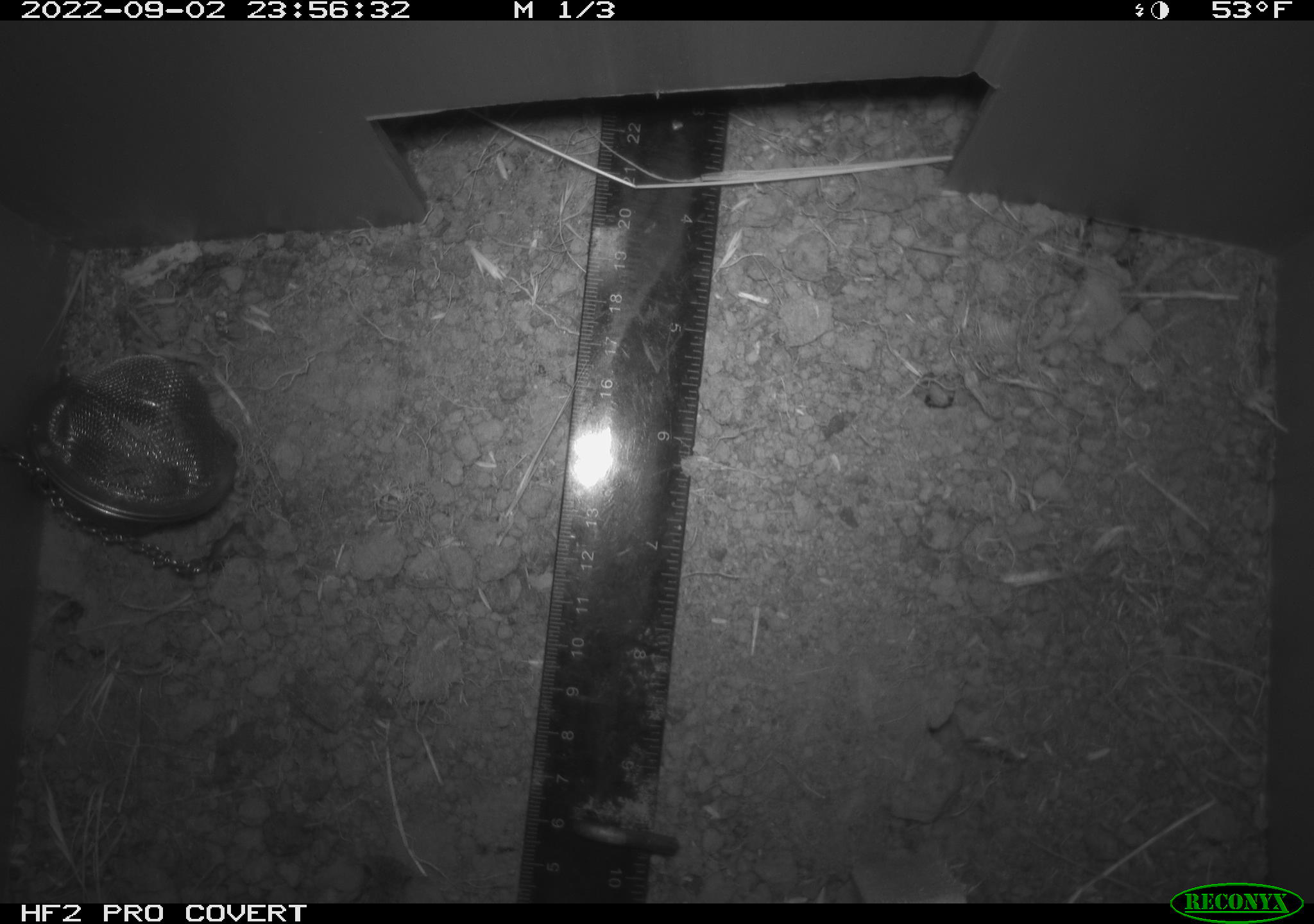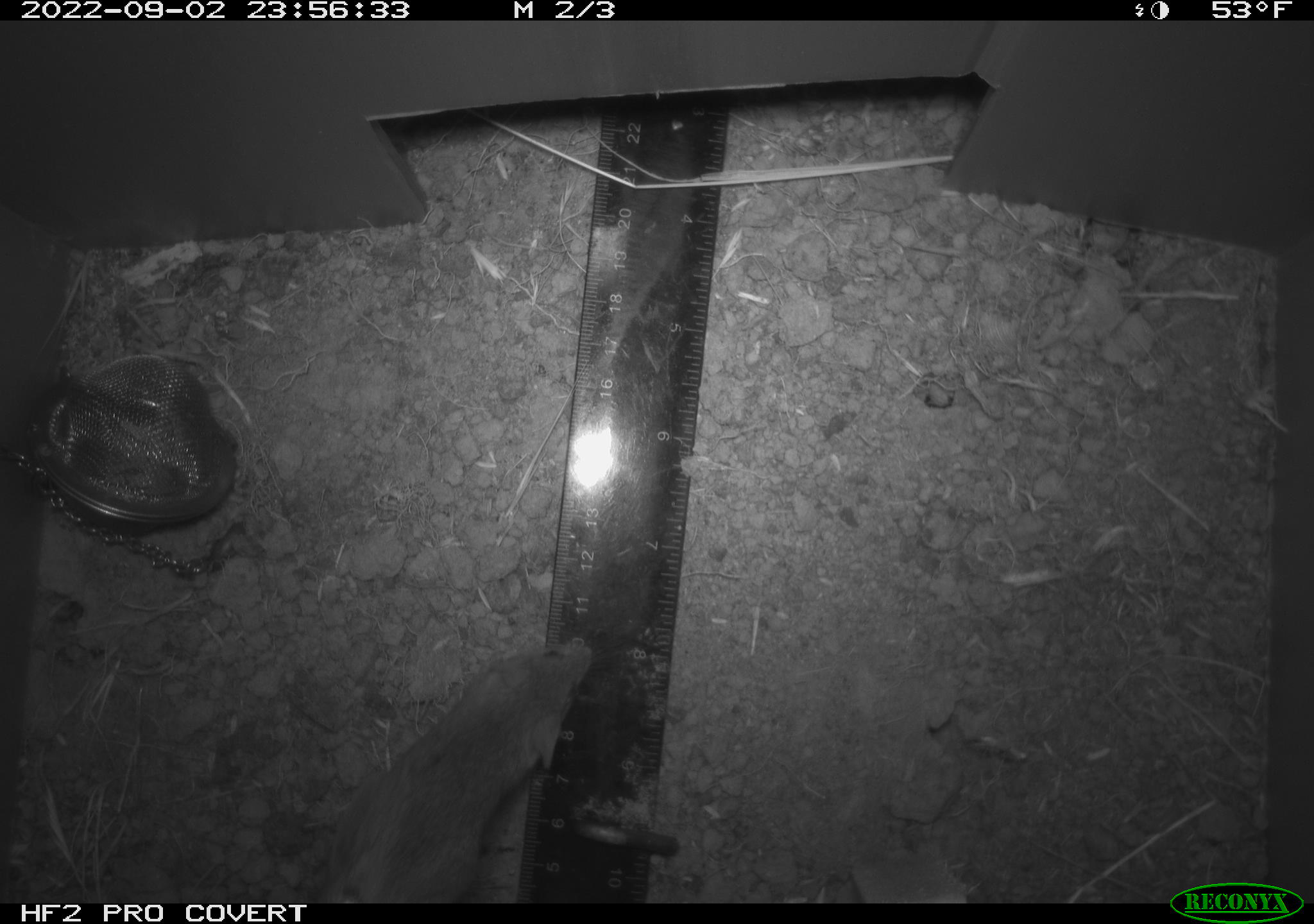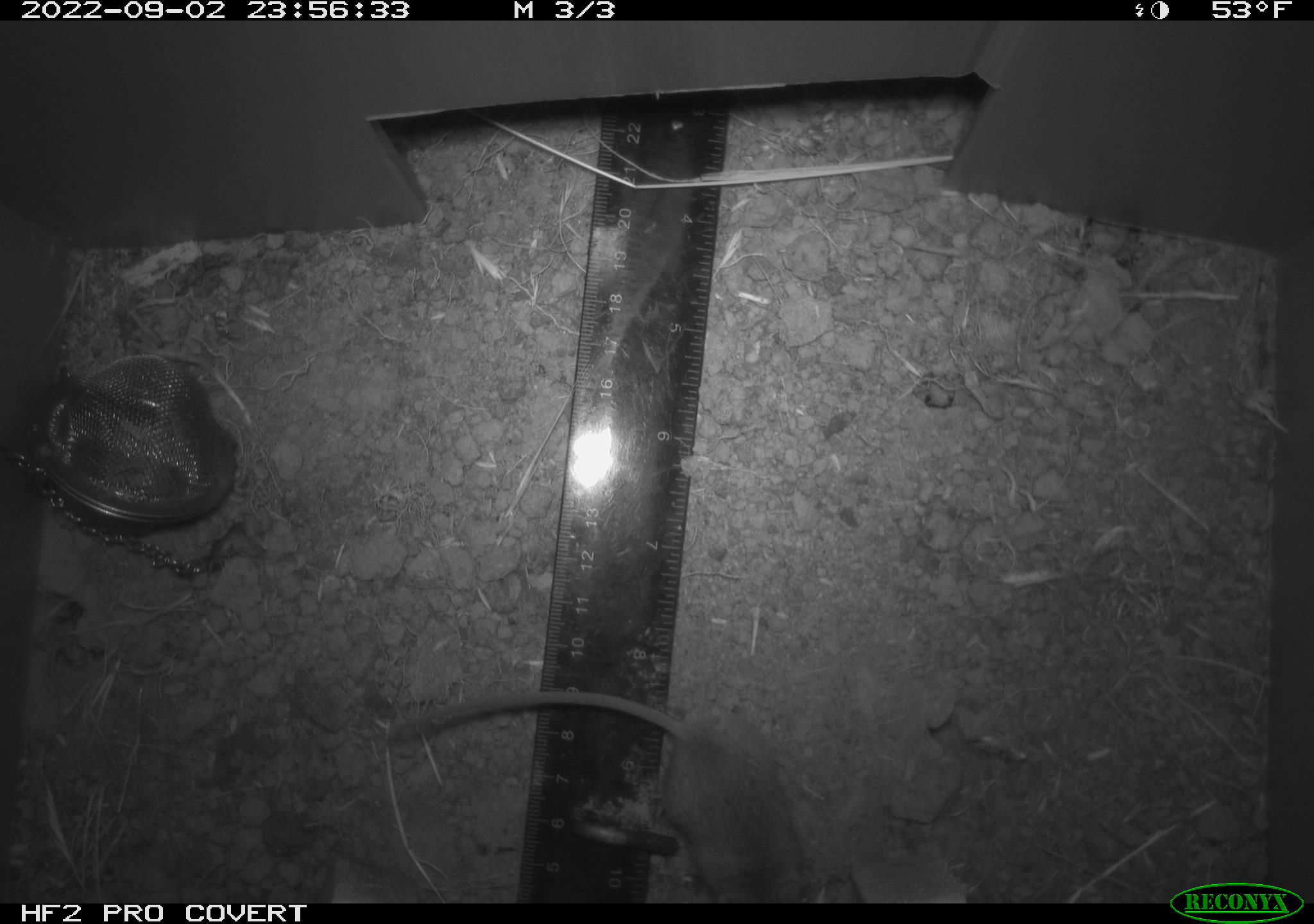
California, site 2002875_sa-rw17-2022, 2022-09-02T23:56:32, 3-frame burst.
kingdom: Animalia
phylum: Chordata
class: Mammalia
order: Rodentia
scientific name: Rodentia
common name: mouse species